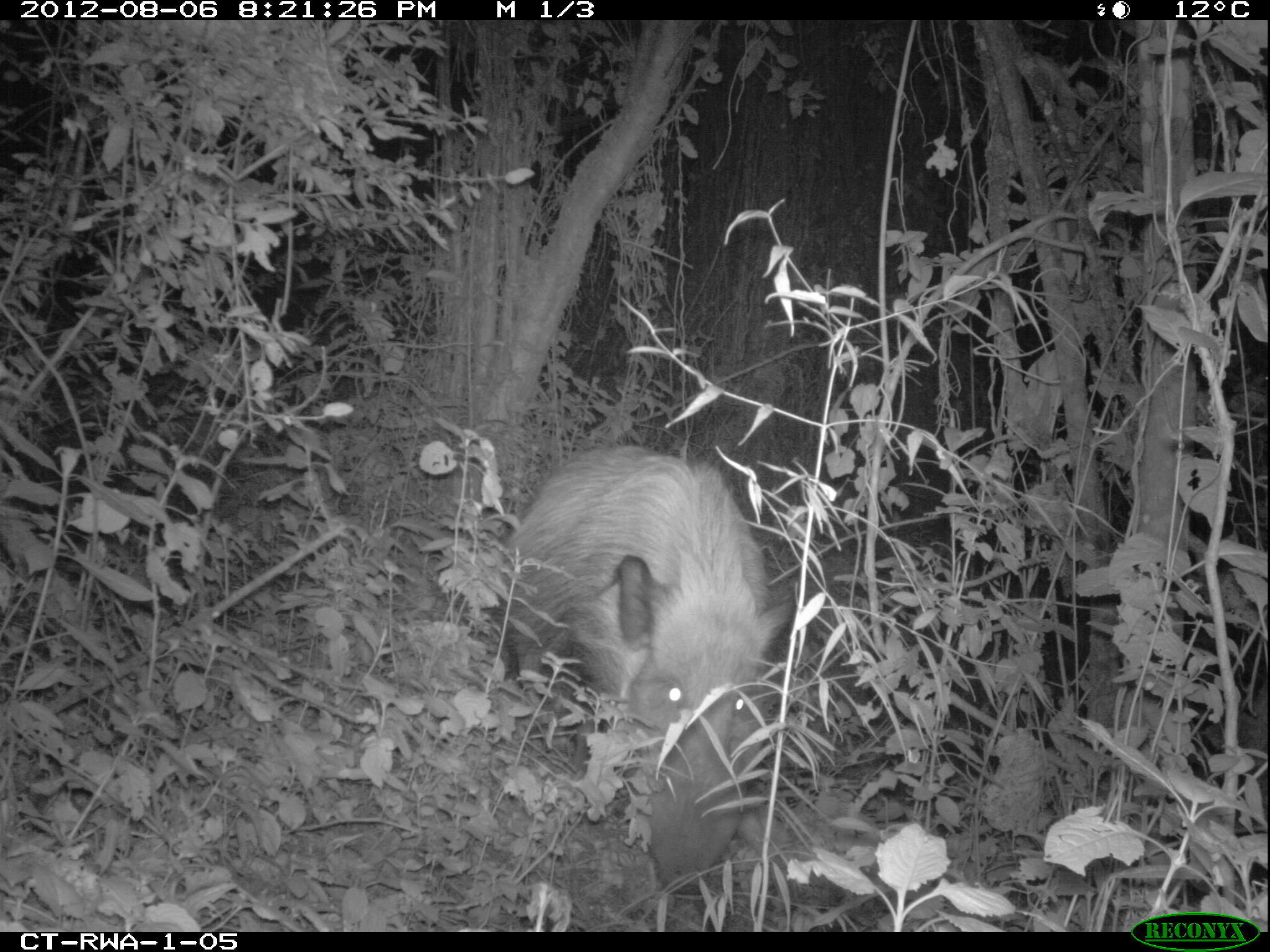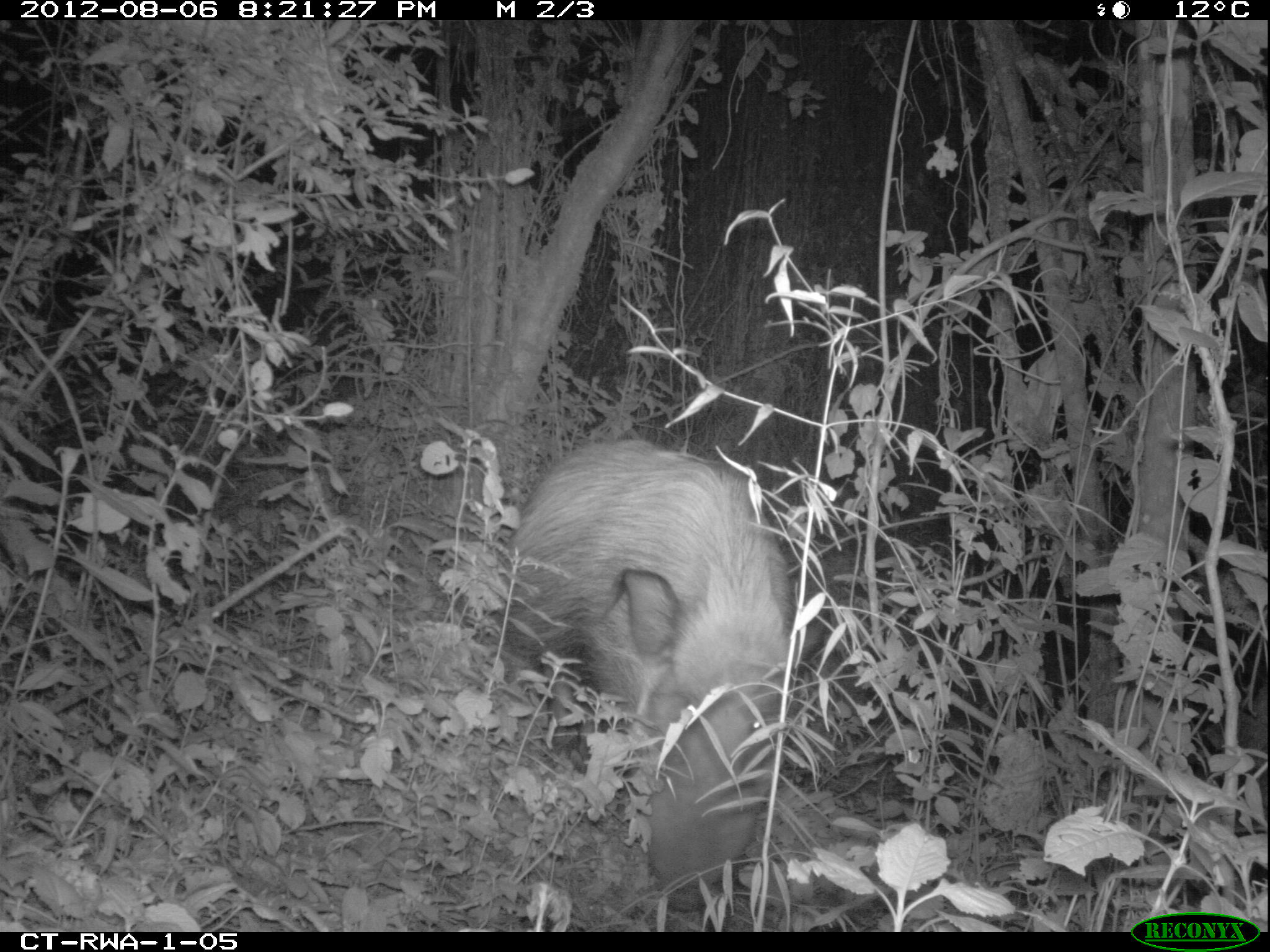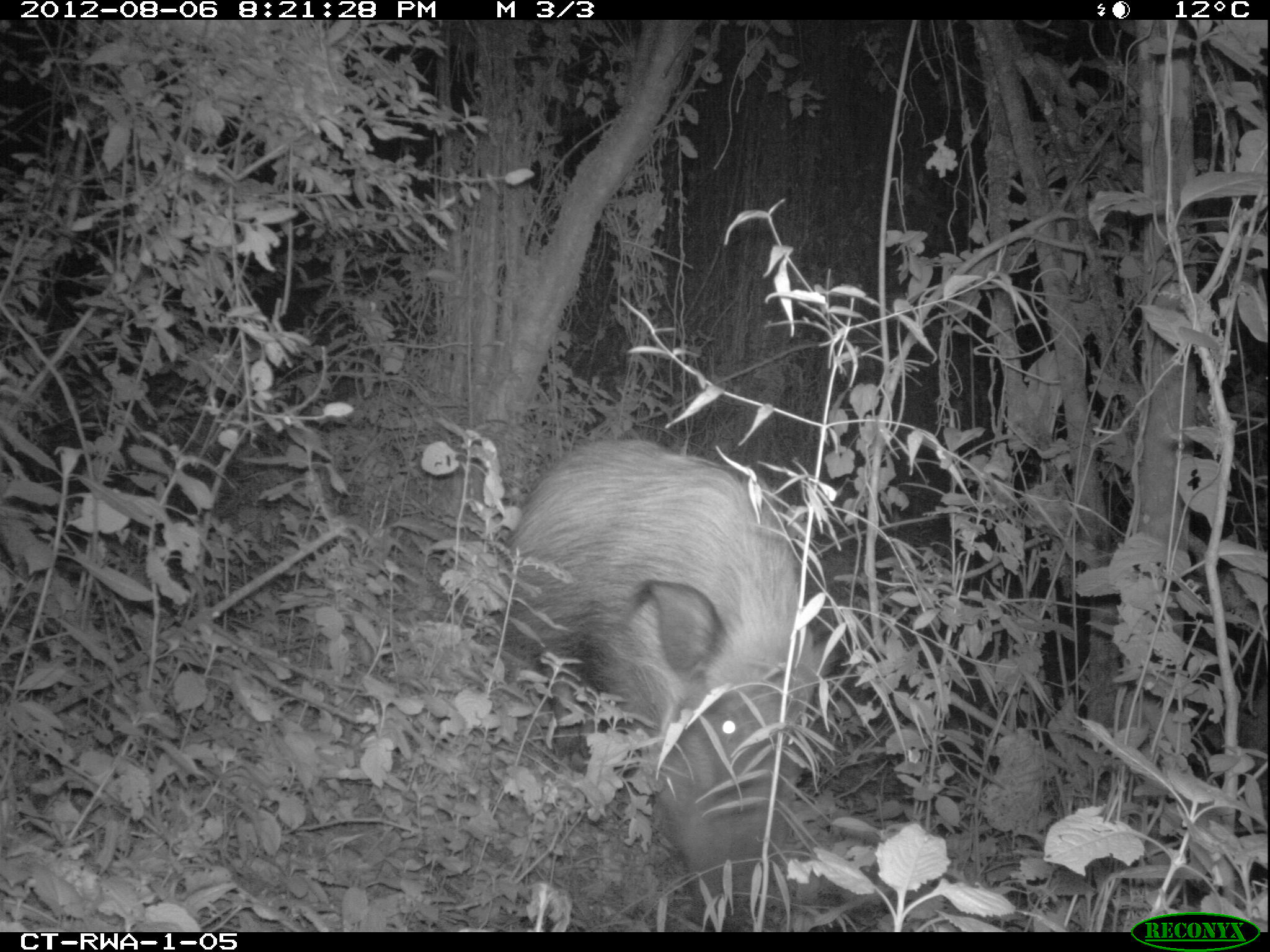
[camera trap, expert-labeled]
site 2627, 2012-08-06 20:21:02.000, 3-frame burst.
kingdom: Animalia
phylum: Chordata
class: Mammalia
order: Artiodactyla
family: Suidae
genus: Potamochoerus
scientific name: Potamochoerus larvatus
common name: bushpig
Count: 1.